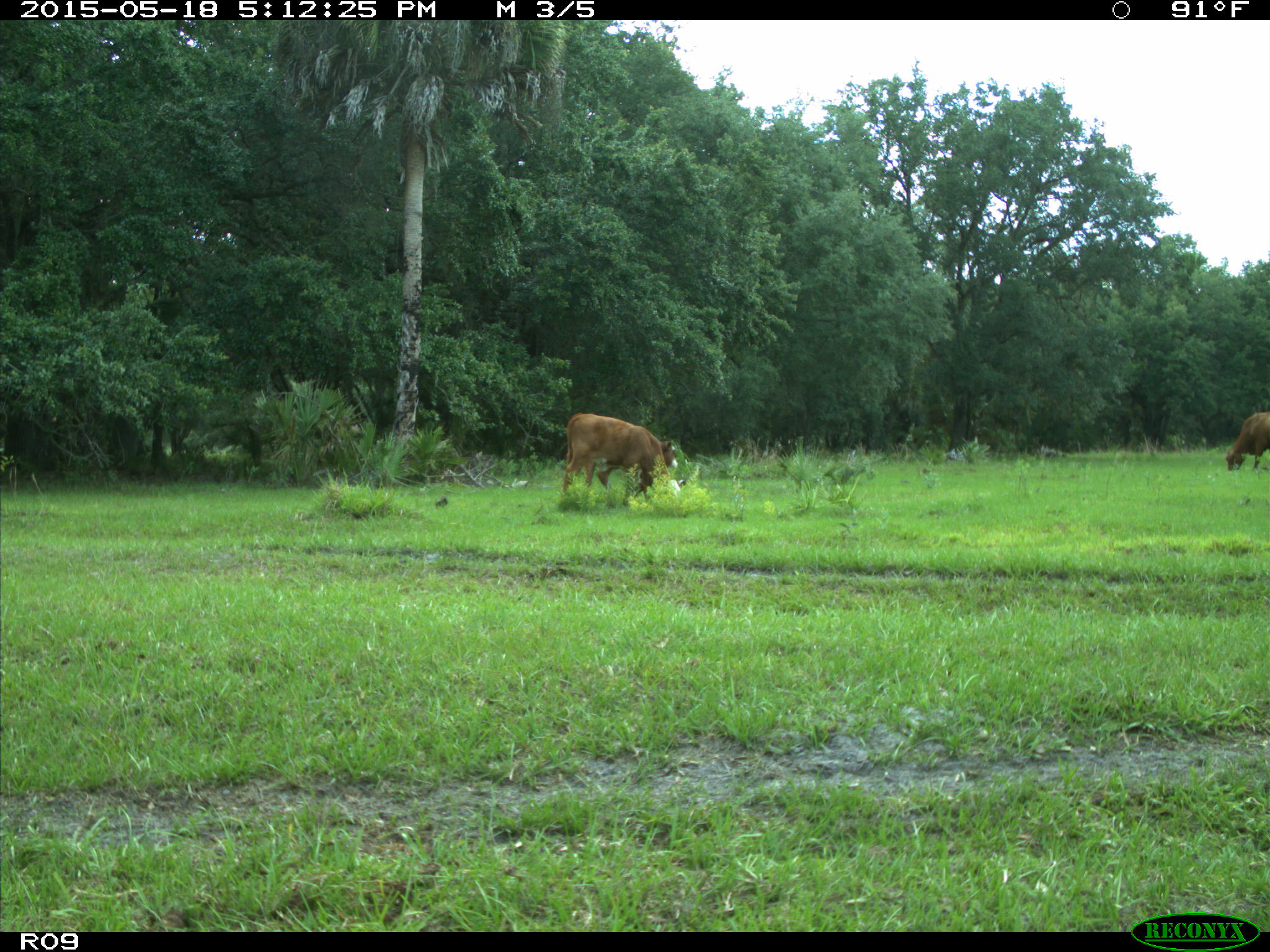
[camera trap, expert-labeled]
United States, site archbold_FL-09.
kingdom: Animalia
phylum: Chordata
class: Mammalia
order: Artiodactyla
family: Bovidae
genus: Bos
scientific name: Bos taurus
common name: domestic cow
Bos taurus (domestic cow).